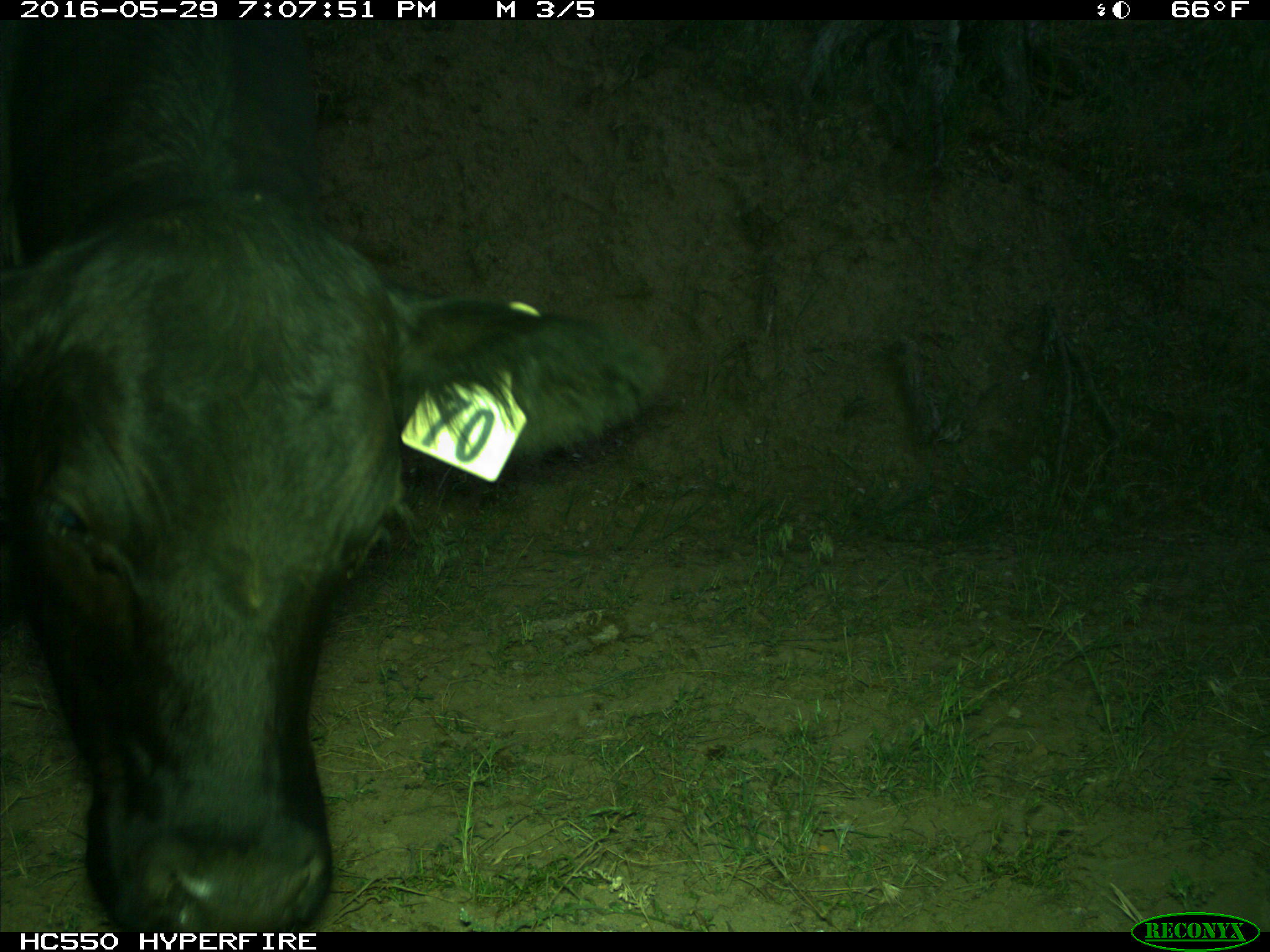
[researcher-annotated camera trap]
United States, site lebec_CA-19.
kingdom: Animalia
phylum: Chordata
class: Mammalia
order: Artiodactyla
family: Bovidae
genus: Bos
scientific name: Bos taurus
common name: domestic cow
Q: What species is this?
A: Bos taurus (domestic cow).